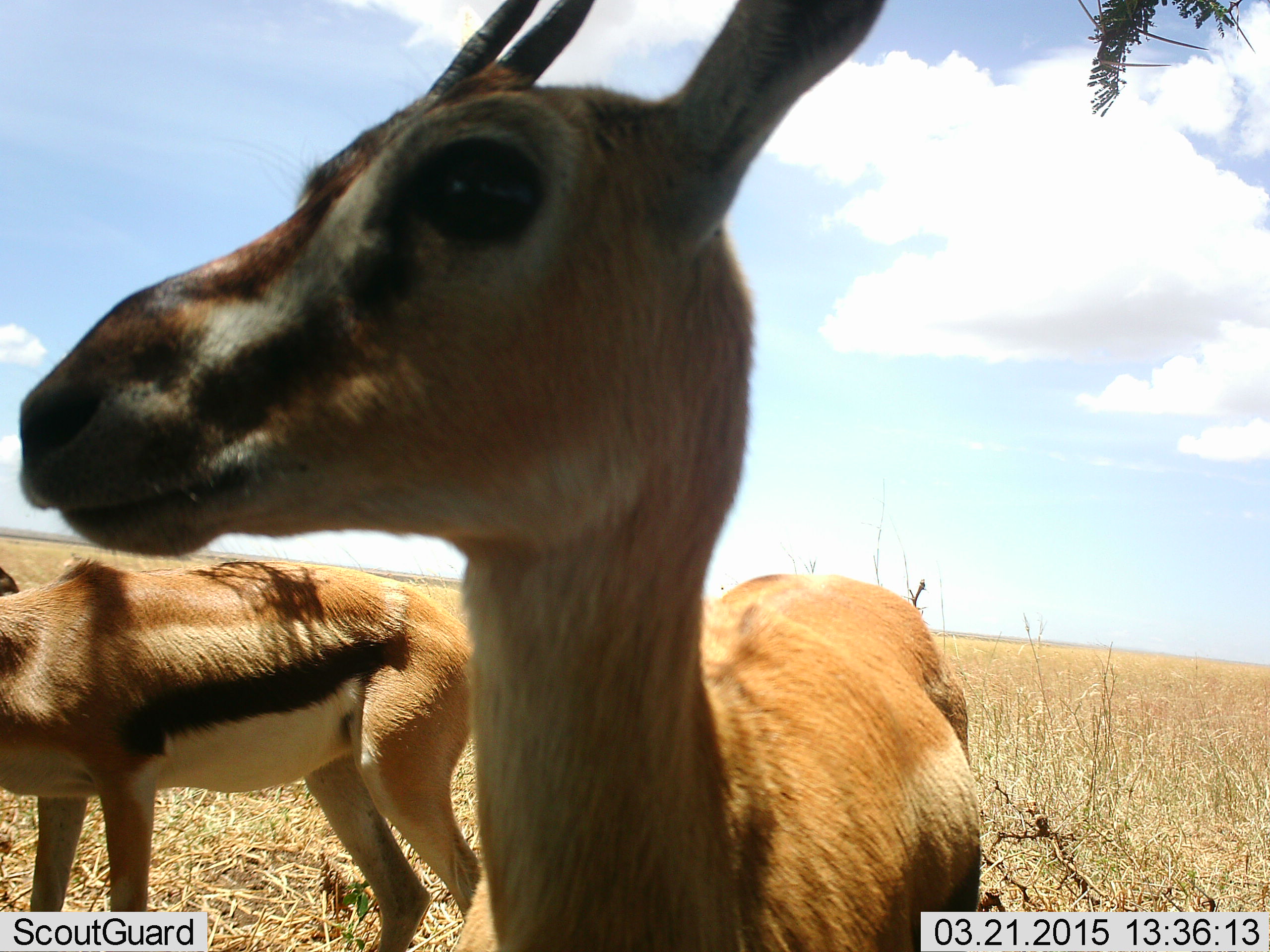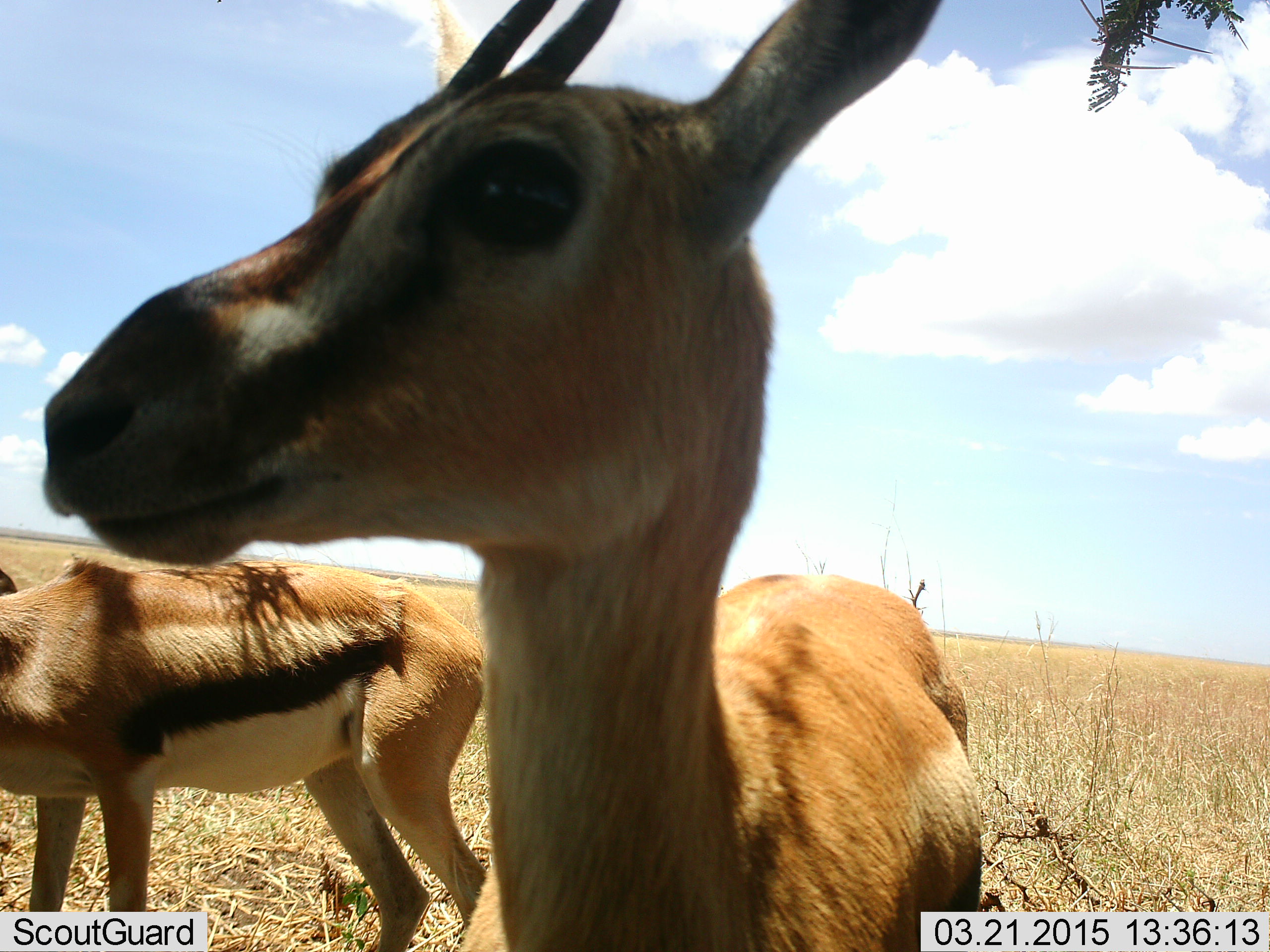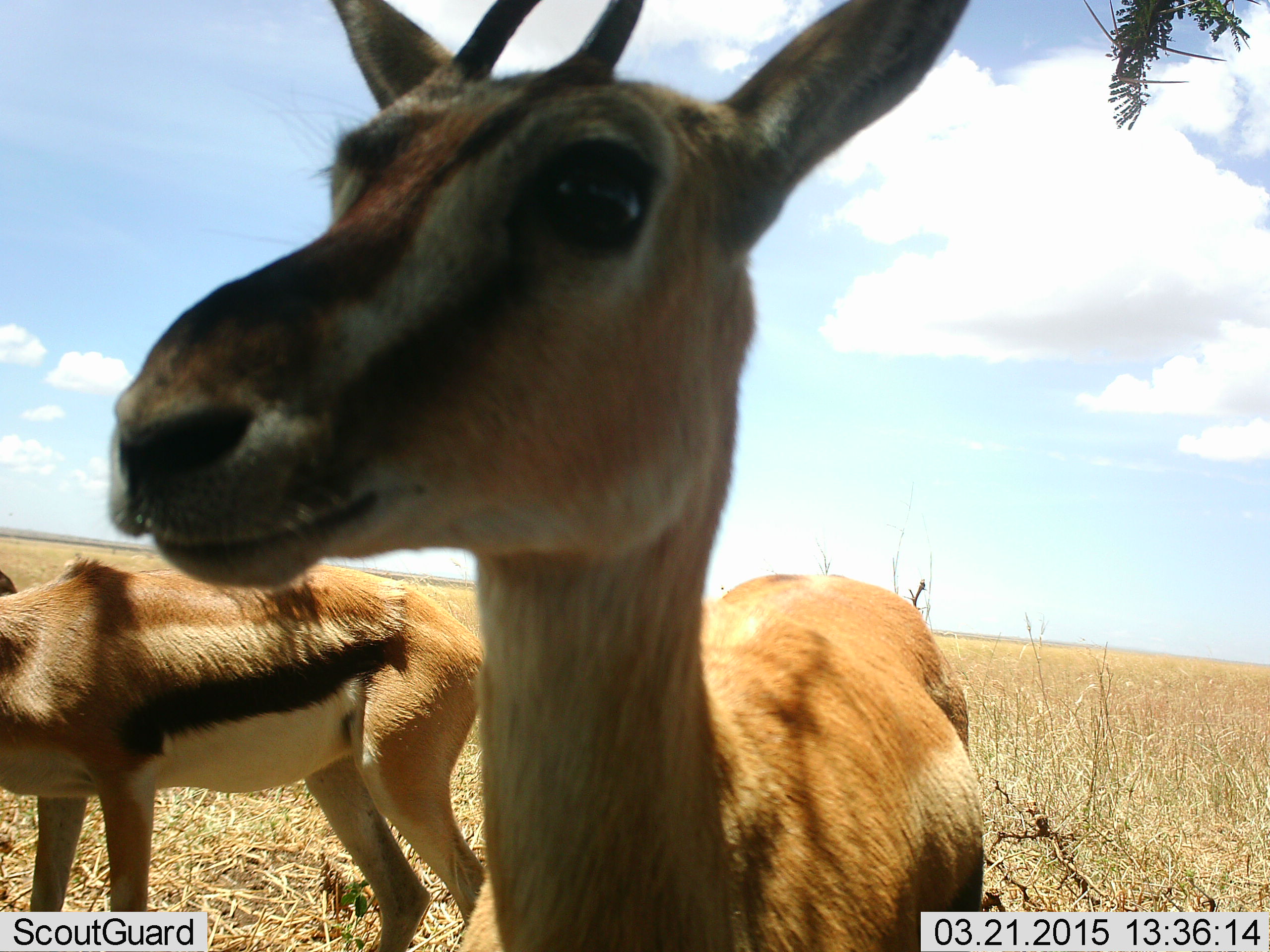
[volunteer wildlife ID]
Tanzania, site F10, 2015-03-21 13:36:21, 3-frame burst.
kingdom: Animalia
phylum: Chordata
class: Mammalia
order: Artiodactyla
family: Bovidae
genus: Eudorcas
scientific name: Eudorcas thomsonii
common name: thomson's gazelle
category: gazellethomsons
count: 2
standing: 80%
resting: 10%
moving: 10%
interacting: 0%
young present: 0%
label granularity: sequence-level